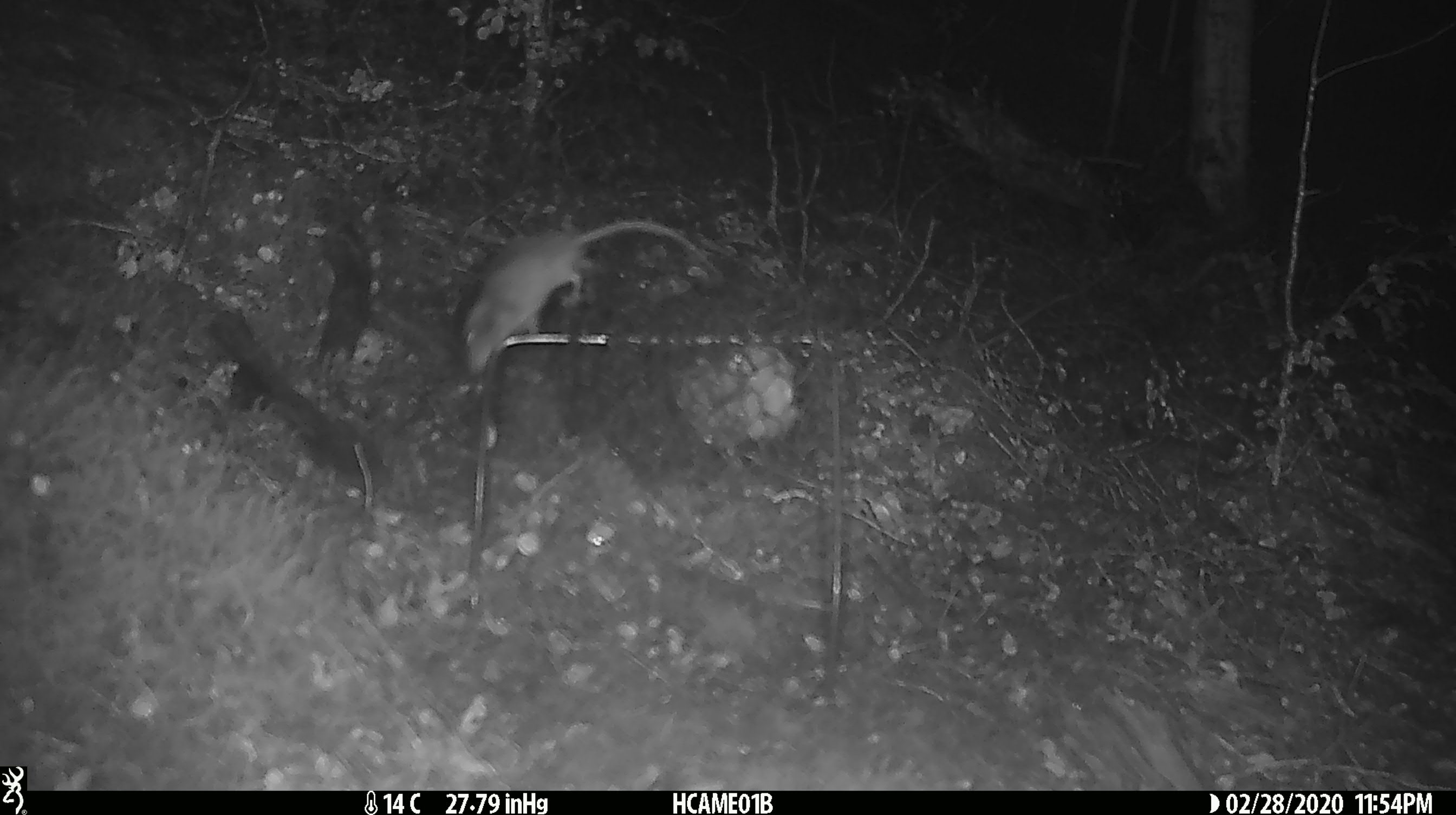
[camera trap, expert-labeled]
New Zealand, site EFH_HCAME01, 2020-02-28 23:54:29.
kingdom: Animalia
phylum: Chordata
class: Mammalia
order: Rodentia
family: Muridae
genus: Mus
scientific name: Mus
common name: mouse